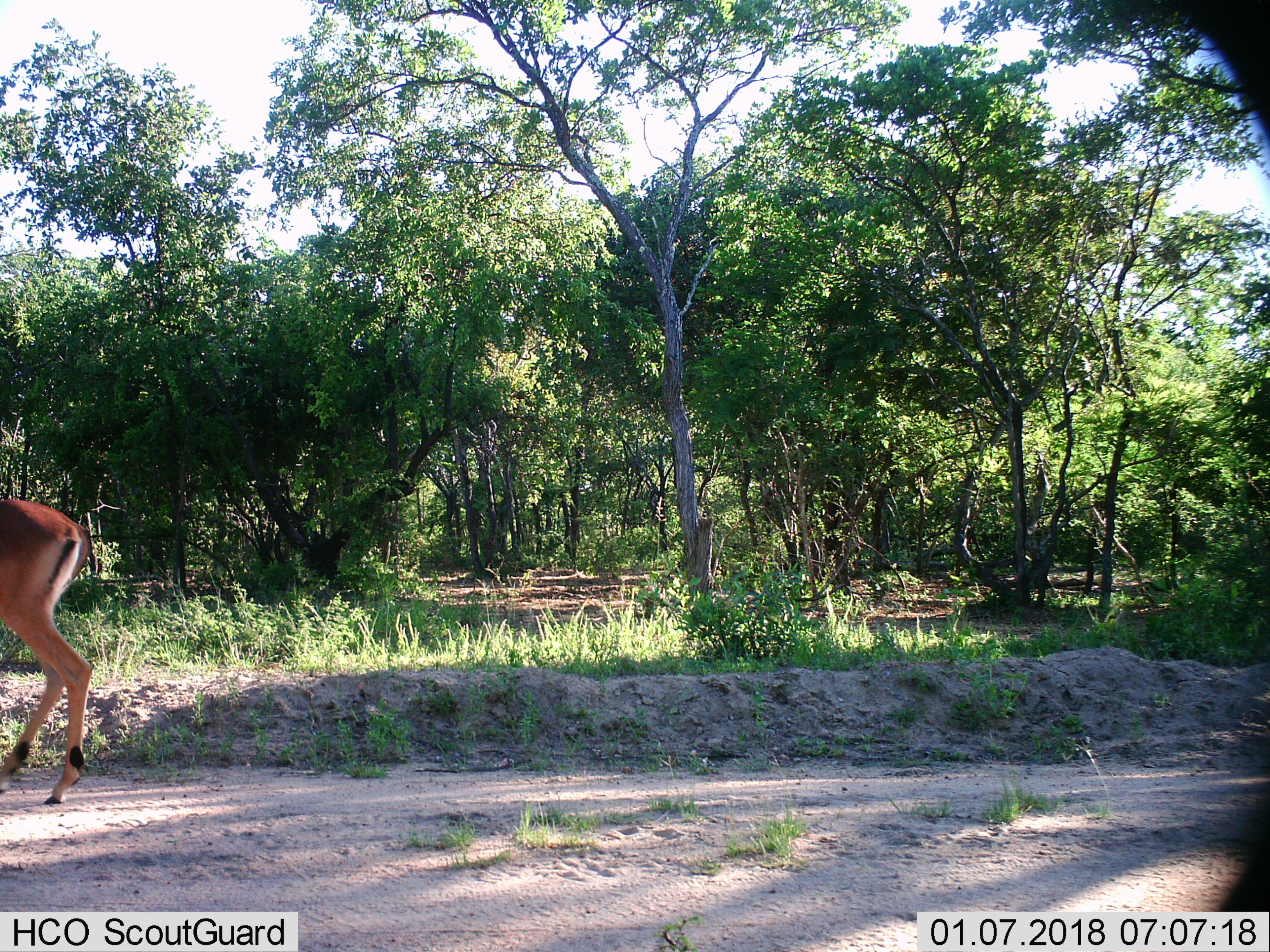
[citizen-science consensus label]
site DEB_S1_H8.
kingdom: Animalia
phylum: Chordata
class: Mammalia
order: Artiodactyla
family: Bovidae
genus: Aepyceros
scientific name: Aepyceros melampus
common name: impala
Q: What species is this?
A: Impala (Aepyceros melampus).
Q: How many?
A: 1.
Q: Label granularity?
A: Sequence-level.